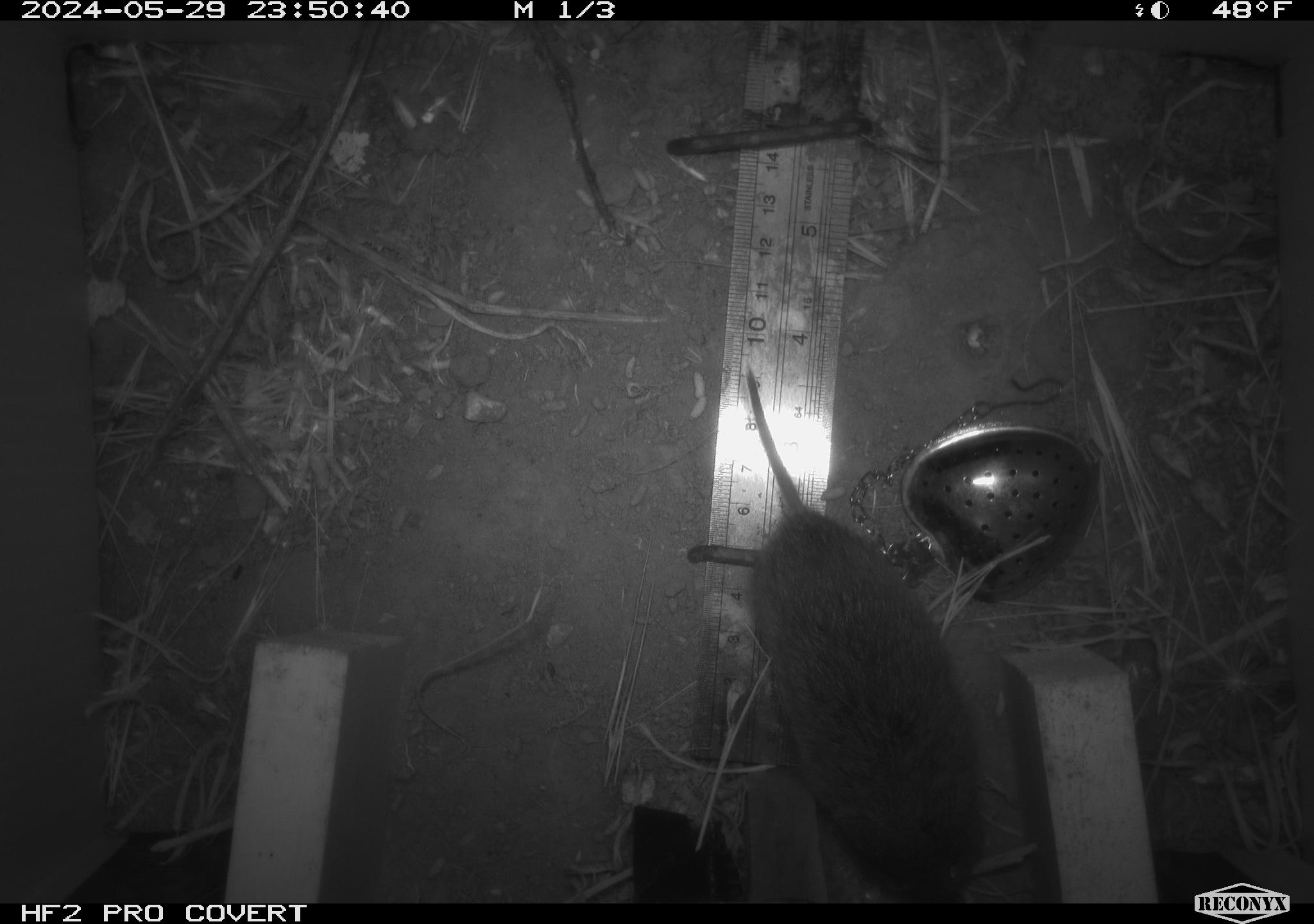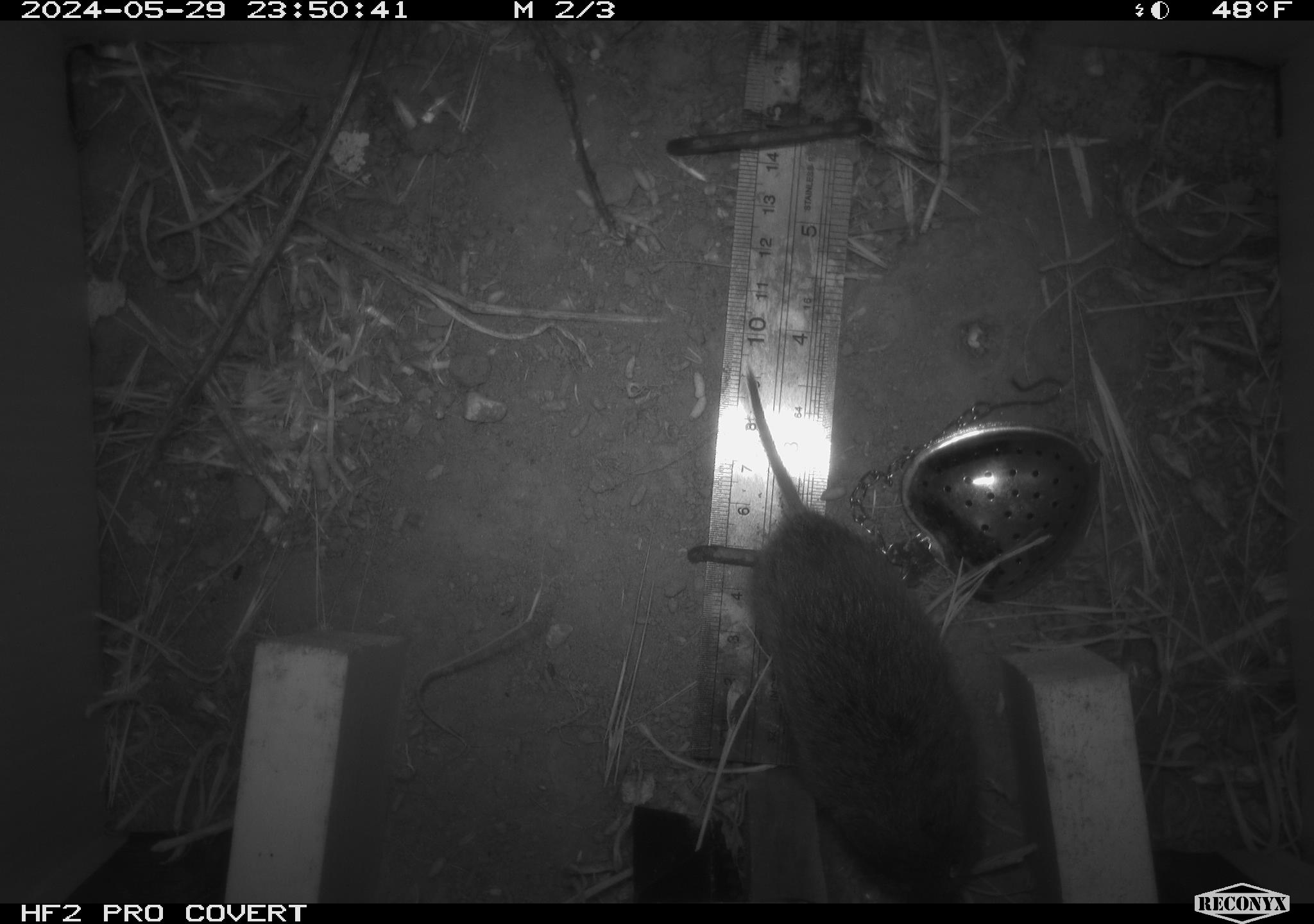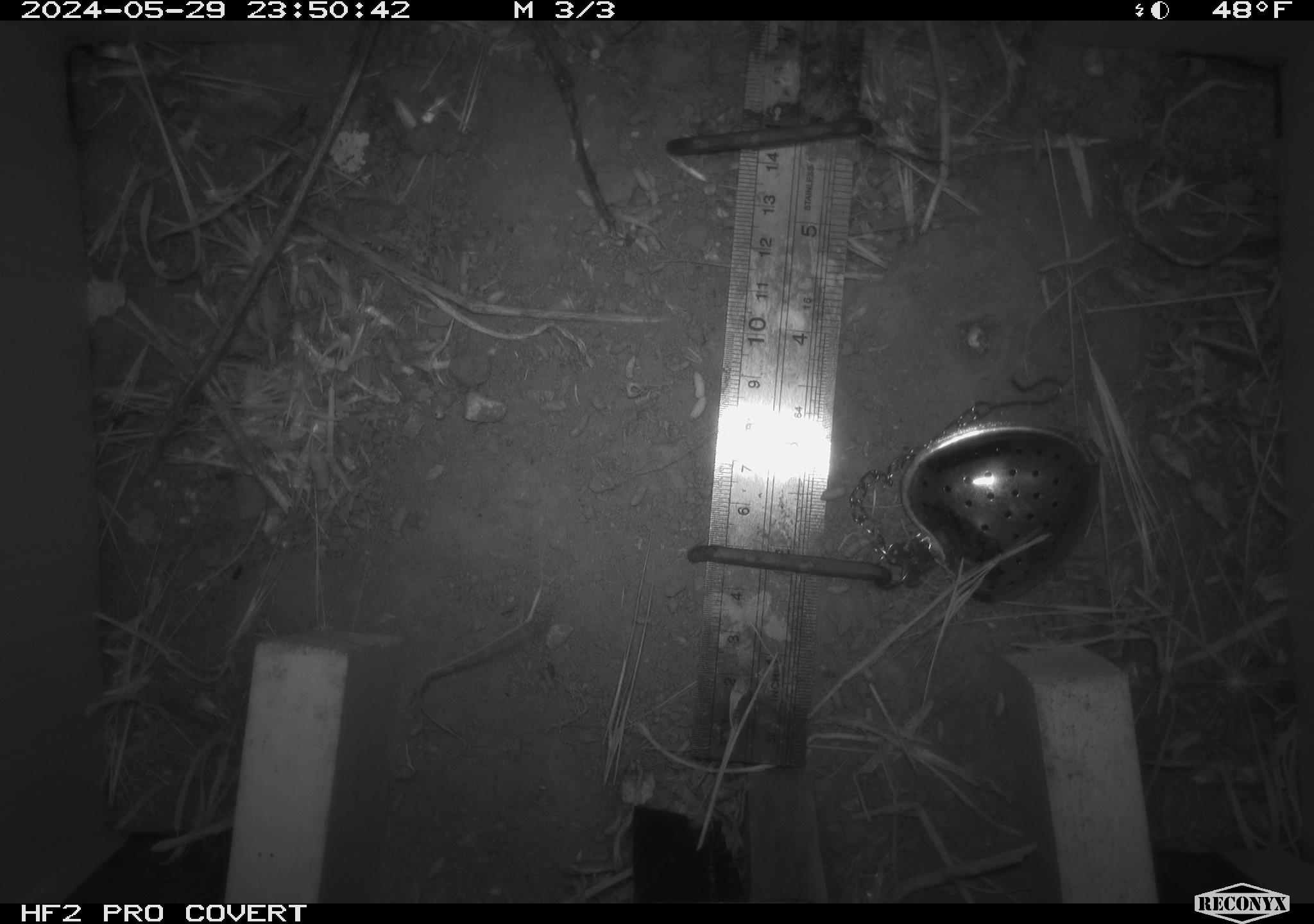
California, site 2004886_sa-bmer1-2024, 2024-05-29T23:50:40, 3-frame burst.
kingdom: Animalia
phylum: Chordata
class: Mammalia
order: Rodentia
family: Cricetidae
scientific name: Arvicolinae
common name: voles, lemmings, and muskrats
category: arvicolinae subfamily